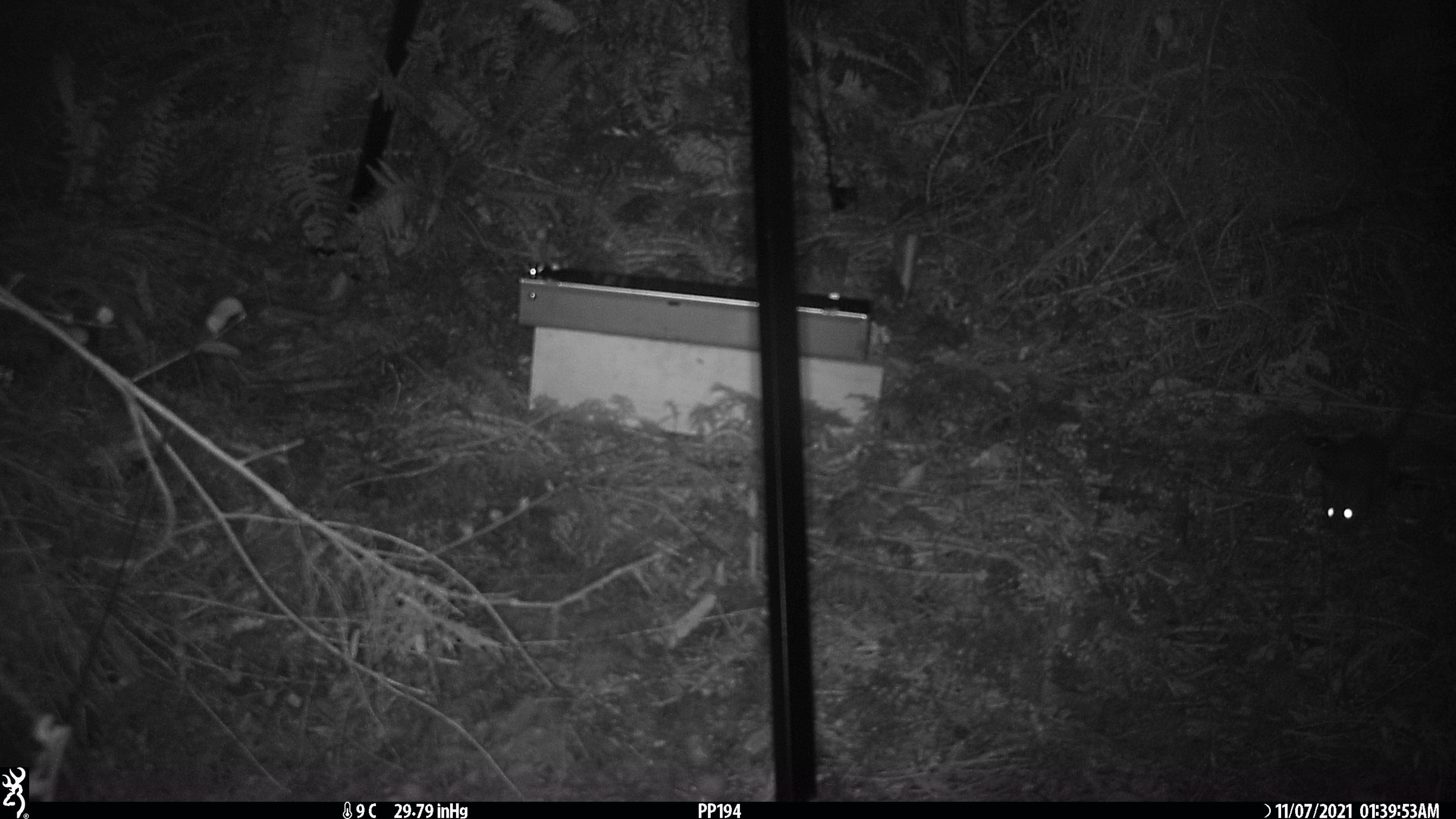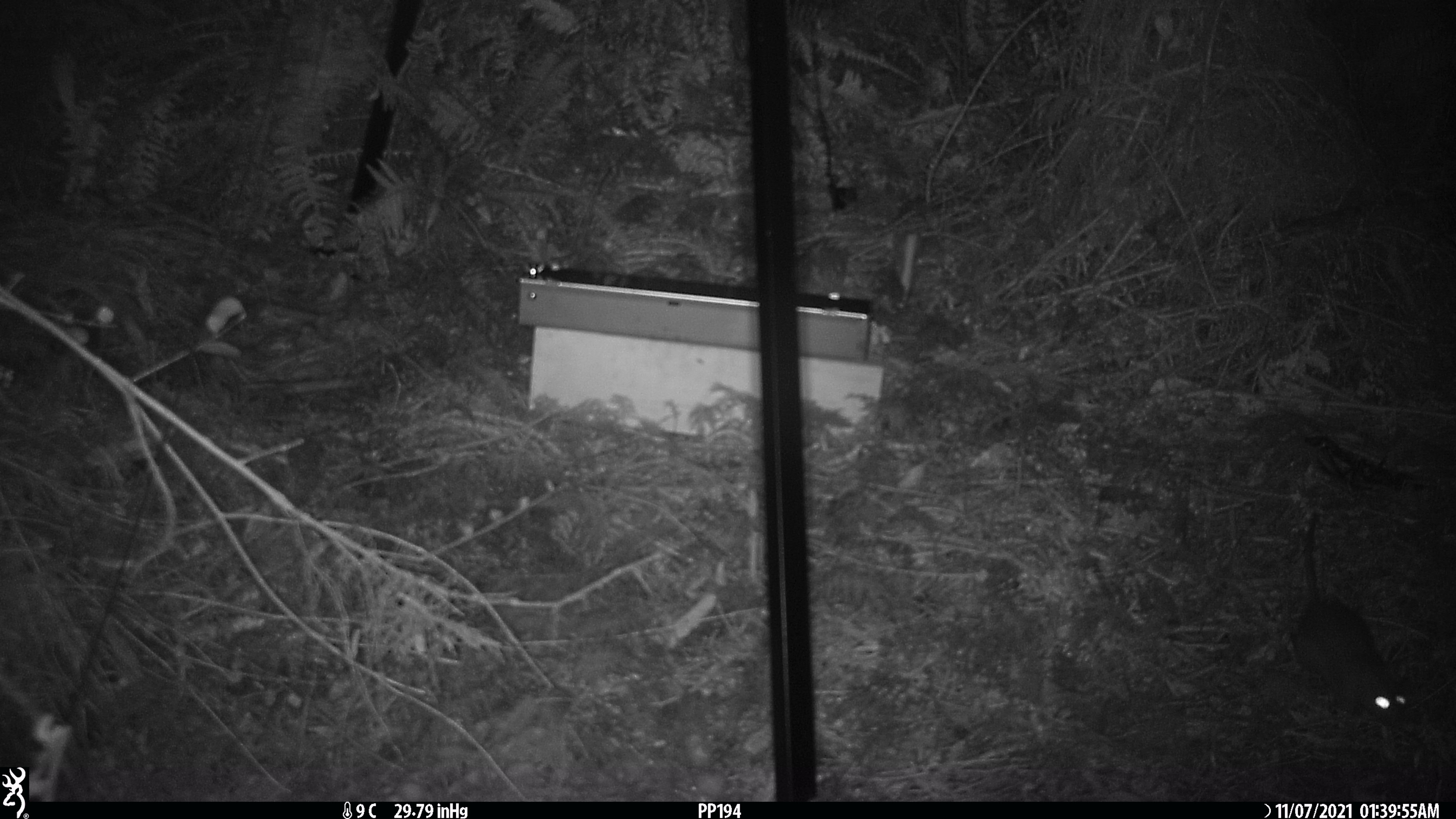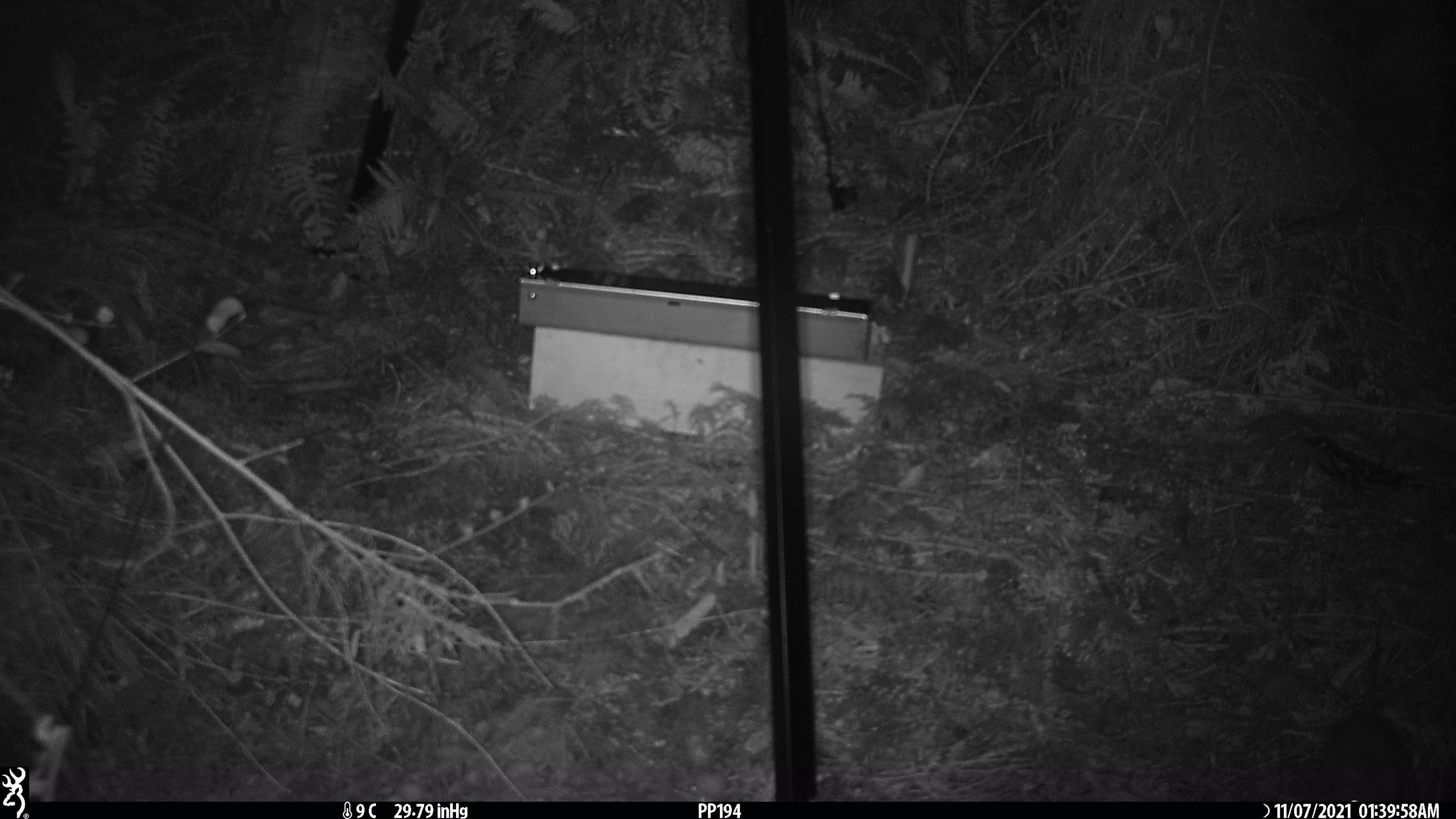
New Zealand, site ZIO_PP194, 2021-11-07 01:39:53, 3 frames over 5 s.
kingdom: Animalia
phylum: Chordata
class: Mammalia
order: Rodentia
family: Muridae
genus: Rattus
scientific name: Rattus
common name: rat